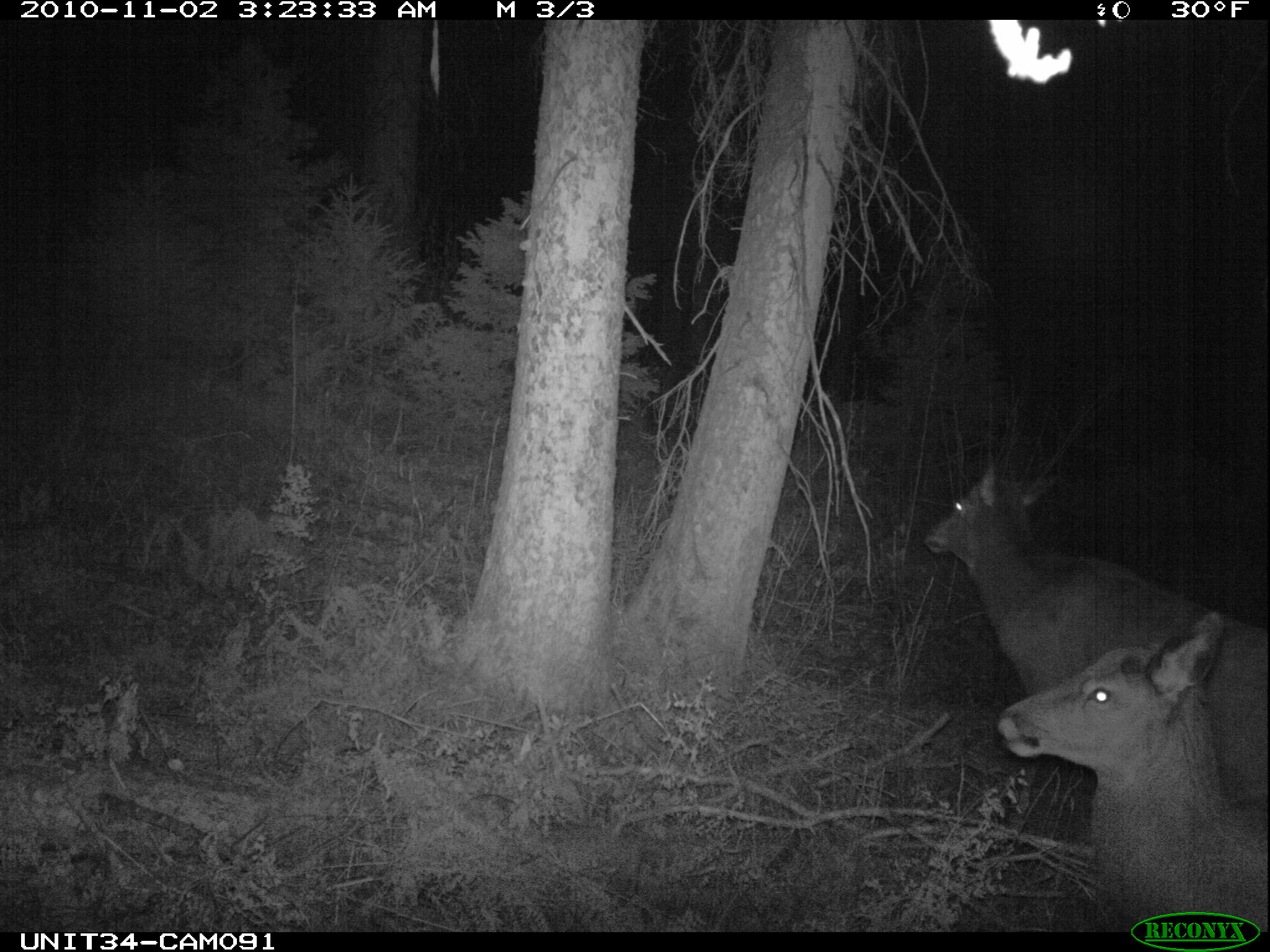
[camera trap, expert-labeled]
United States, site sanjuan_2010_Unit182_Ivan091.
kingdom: Animalia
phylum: Chordata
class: Mammalia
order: Artiodactyla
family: Cervidae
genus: Cervus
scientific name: Cervus elaphus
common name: red deer